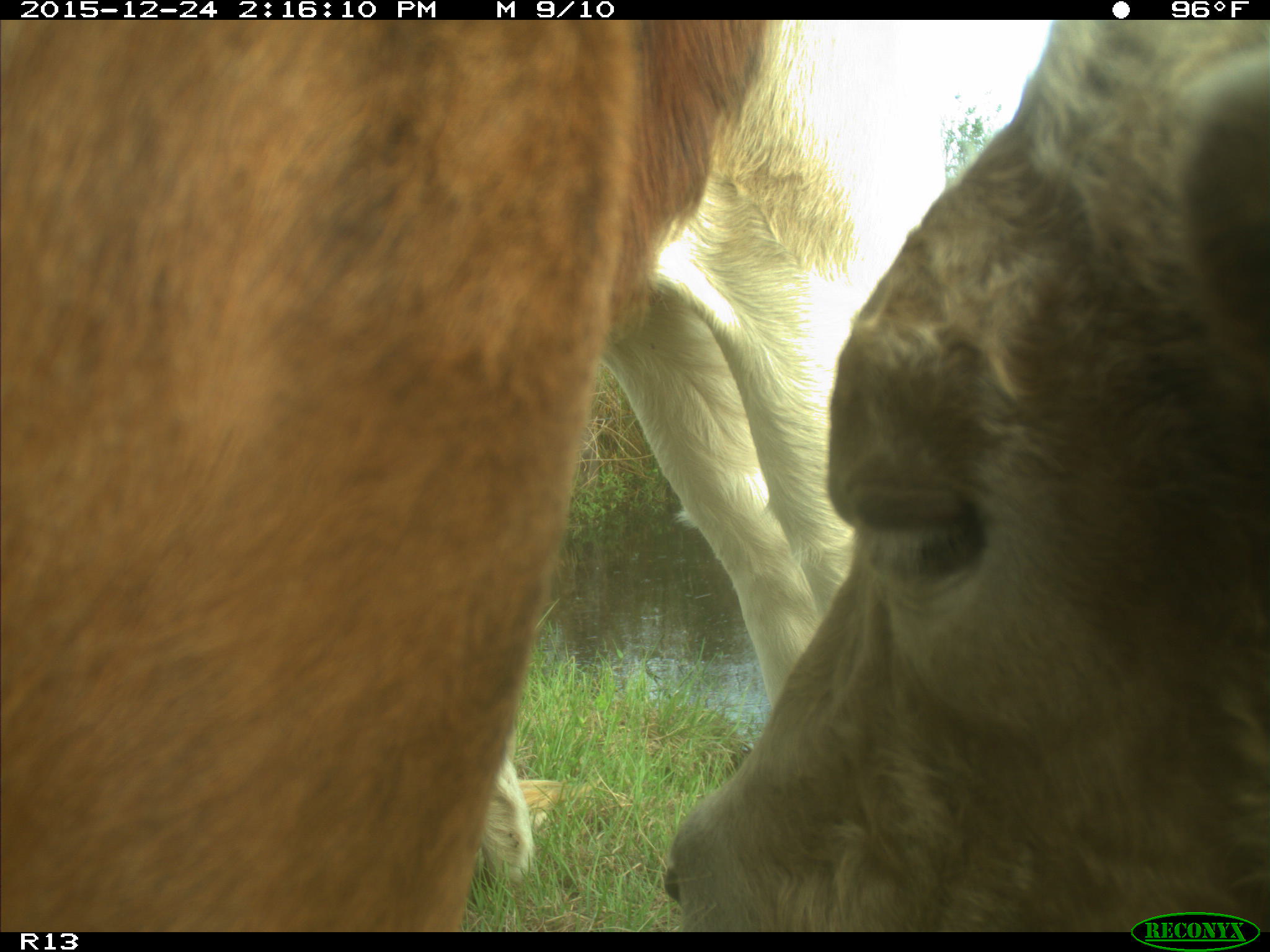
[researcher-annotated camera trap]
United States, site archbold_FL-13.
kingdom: Animalia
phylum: Chordata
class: Mammalia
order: Artiodactyla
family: Bovidae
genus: Bos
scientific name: Bos taurus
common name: domestic cow